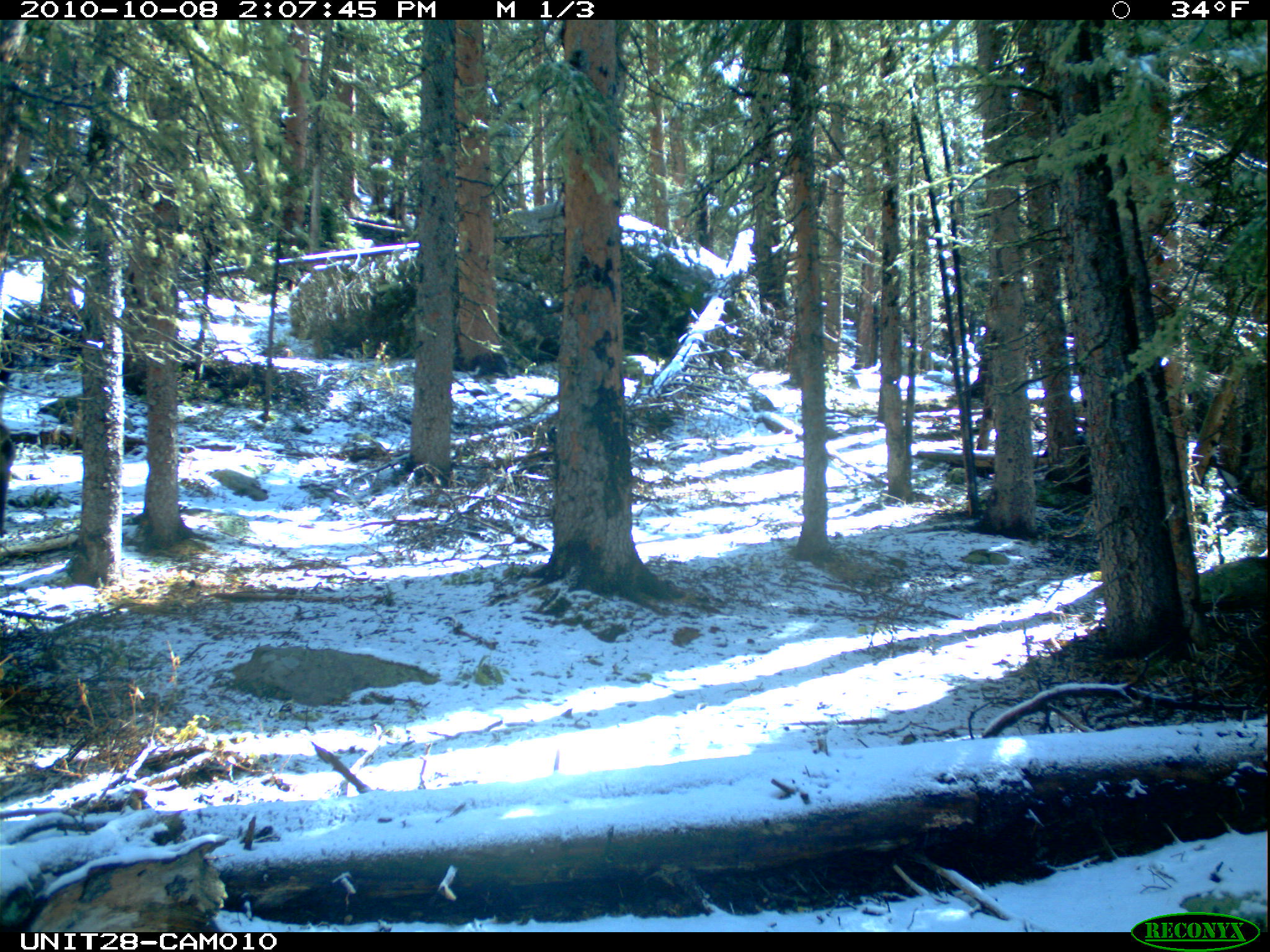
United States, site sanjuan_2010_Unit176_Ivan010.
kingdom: Animalia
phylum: Chordata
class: Mammalia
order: Artiodactyla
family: Cervidae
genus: Alces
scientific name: Alces alces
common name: moose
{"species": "Alces alces (moose)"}